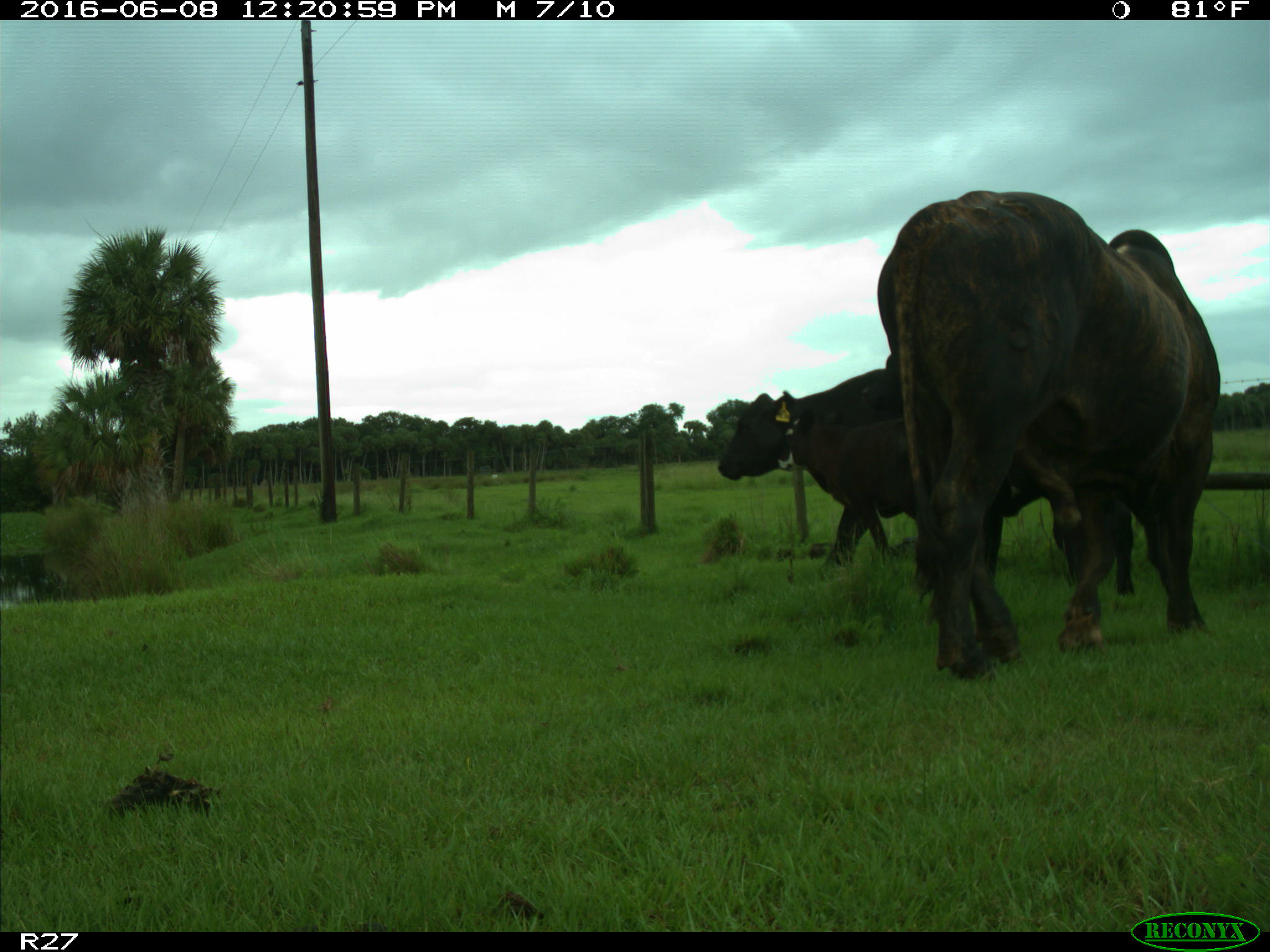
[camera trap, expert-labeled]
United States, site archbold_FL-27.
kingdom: Animalia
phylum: Chordata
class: Mammalia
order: Artiodactyla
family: Bovidae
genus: Bos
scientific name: Bos taurus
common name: domestic cow